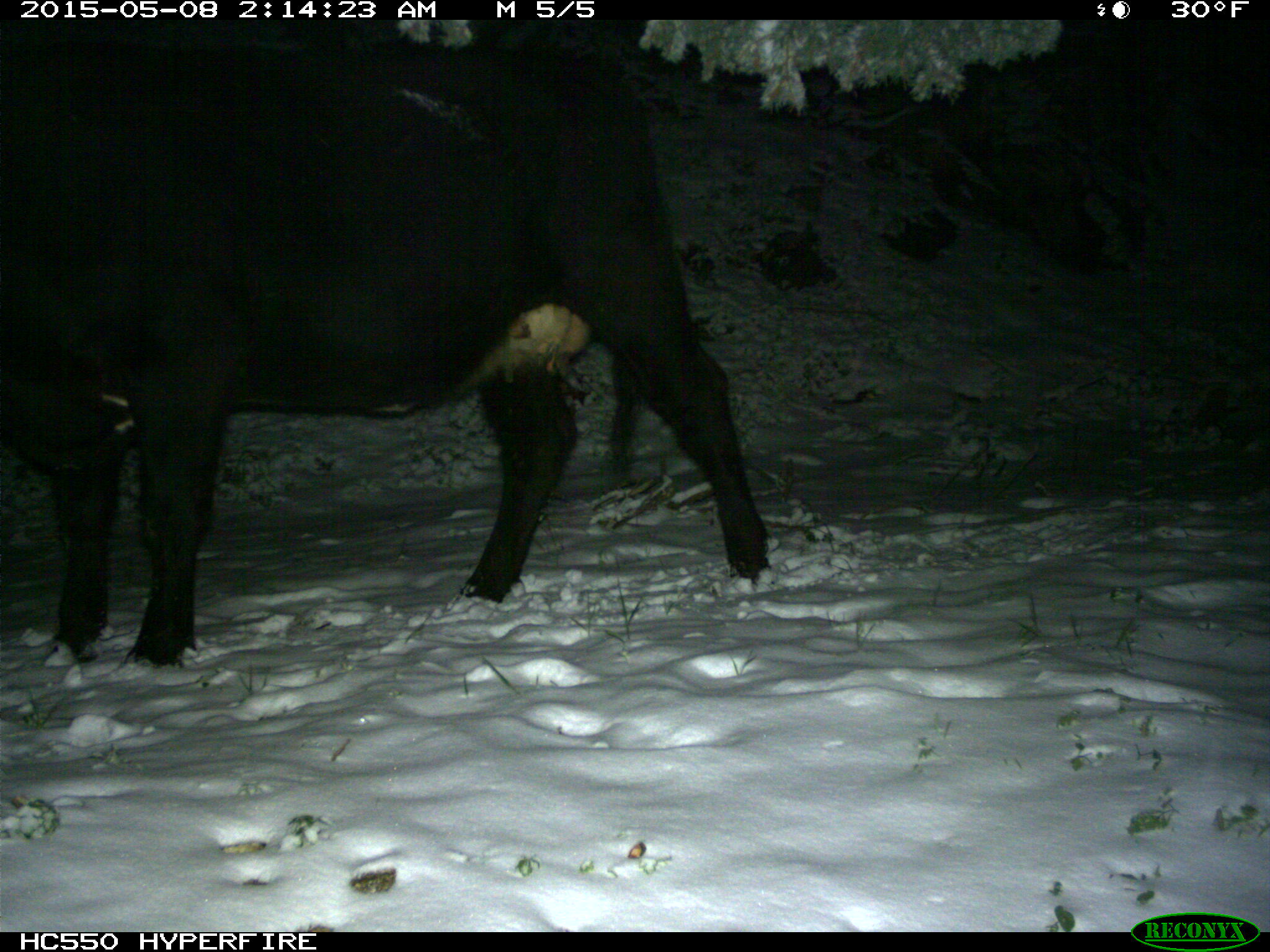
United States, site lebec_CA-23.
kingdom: Animalia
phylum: Chordata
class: Mammalia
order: Artiodactyla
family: Bovidae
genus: Bos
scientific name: Bos taurus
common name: domestic cow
Bos taurus (domestic cow).